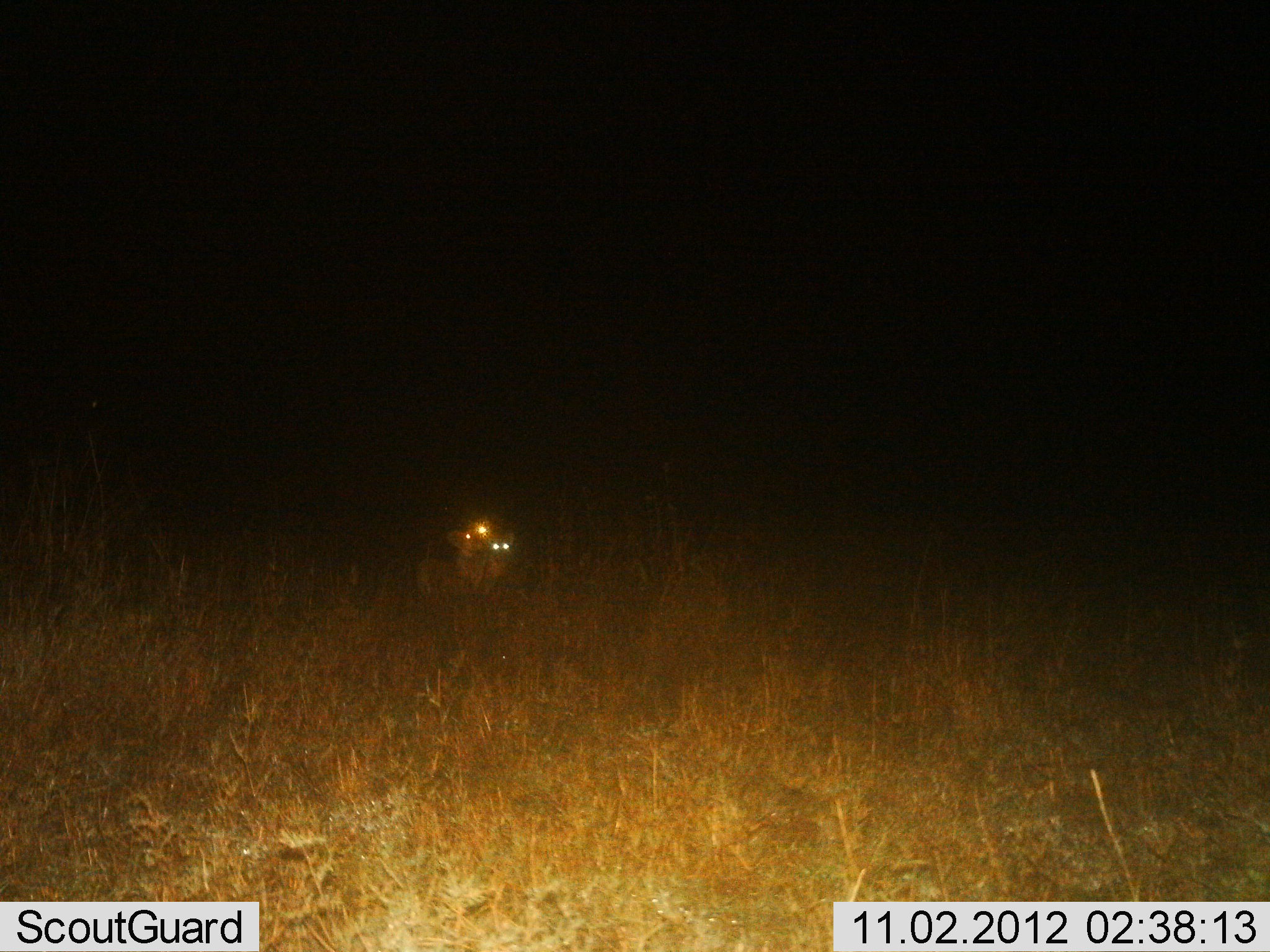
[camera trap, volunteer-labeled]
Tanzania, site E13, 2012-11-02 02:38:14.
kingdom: Animalia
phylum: Chordata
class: Mammalia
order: Carnivora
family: Hyaenidae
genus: Crocuta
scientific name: Crocuta crocuta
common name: spotted hyena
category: hyenaspotted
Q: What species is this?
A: Hyenaspotted (spotted hyena) (Crocuta crocuta).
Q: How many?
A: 2.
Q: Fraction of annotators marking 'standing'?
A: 25%.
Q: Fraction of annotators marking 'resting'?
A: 50%.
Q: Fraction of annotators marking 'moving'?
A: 0%.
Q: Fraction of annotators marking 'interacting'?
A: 25%.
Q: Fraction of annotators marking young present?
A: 0%.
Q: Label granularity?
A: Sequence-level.